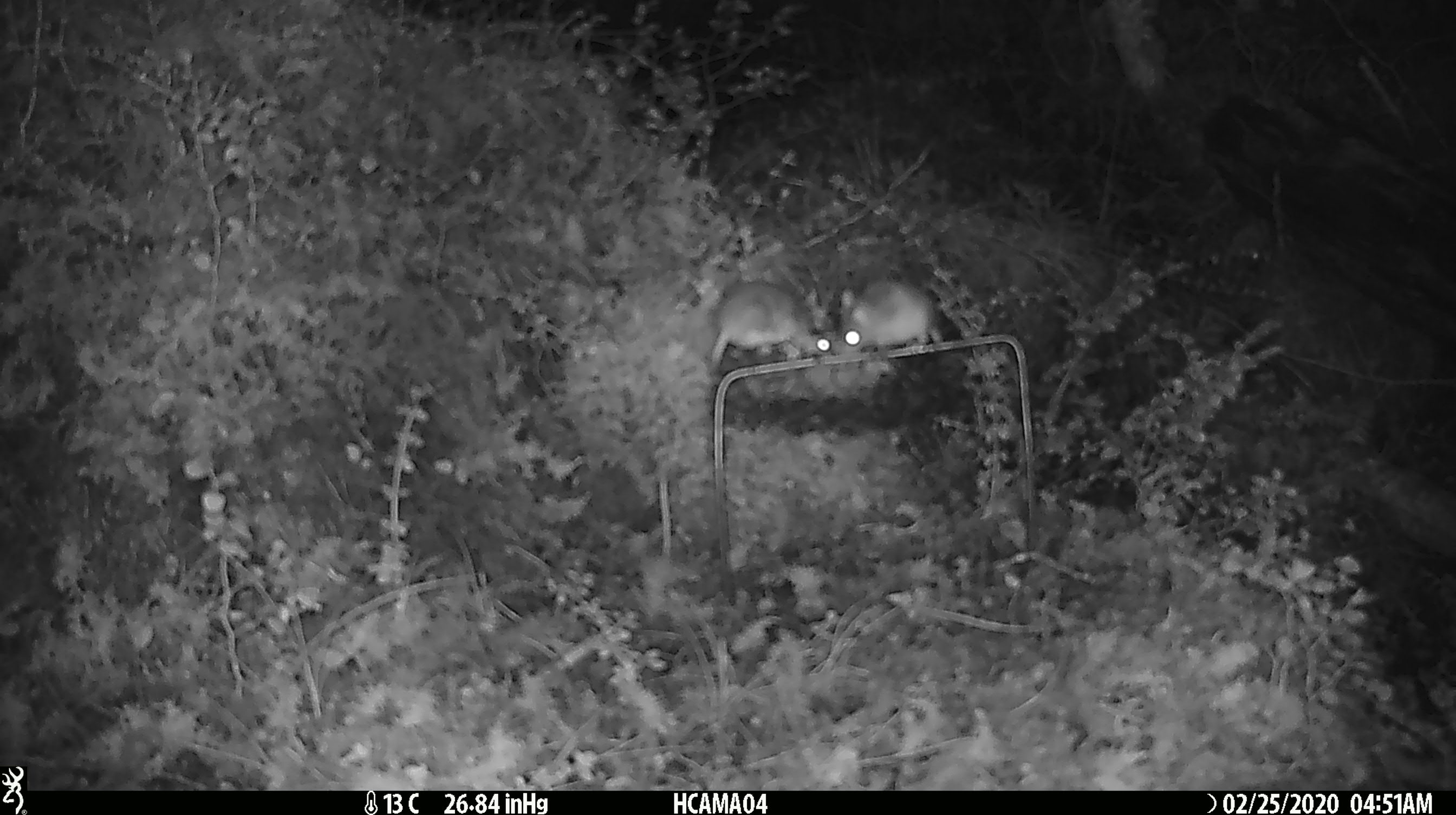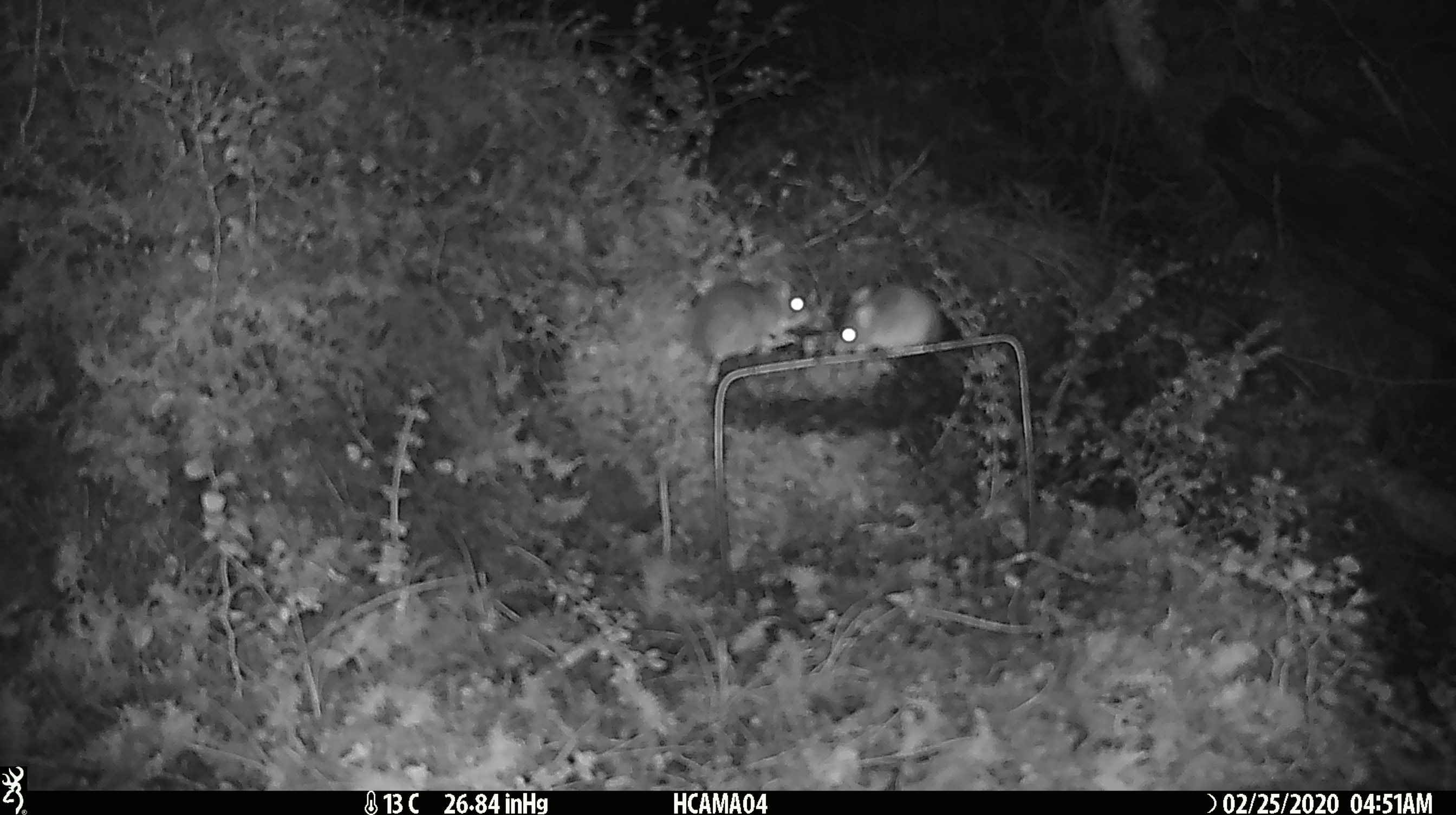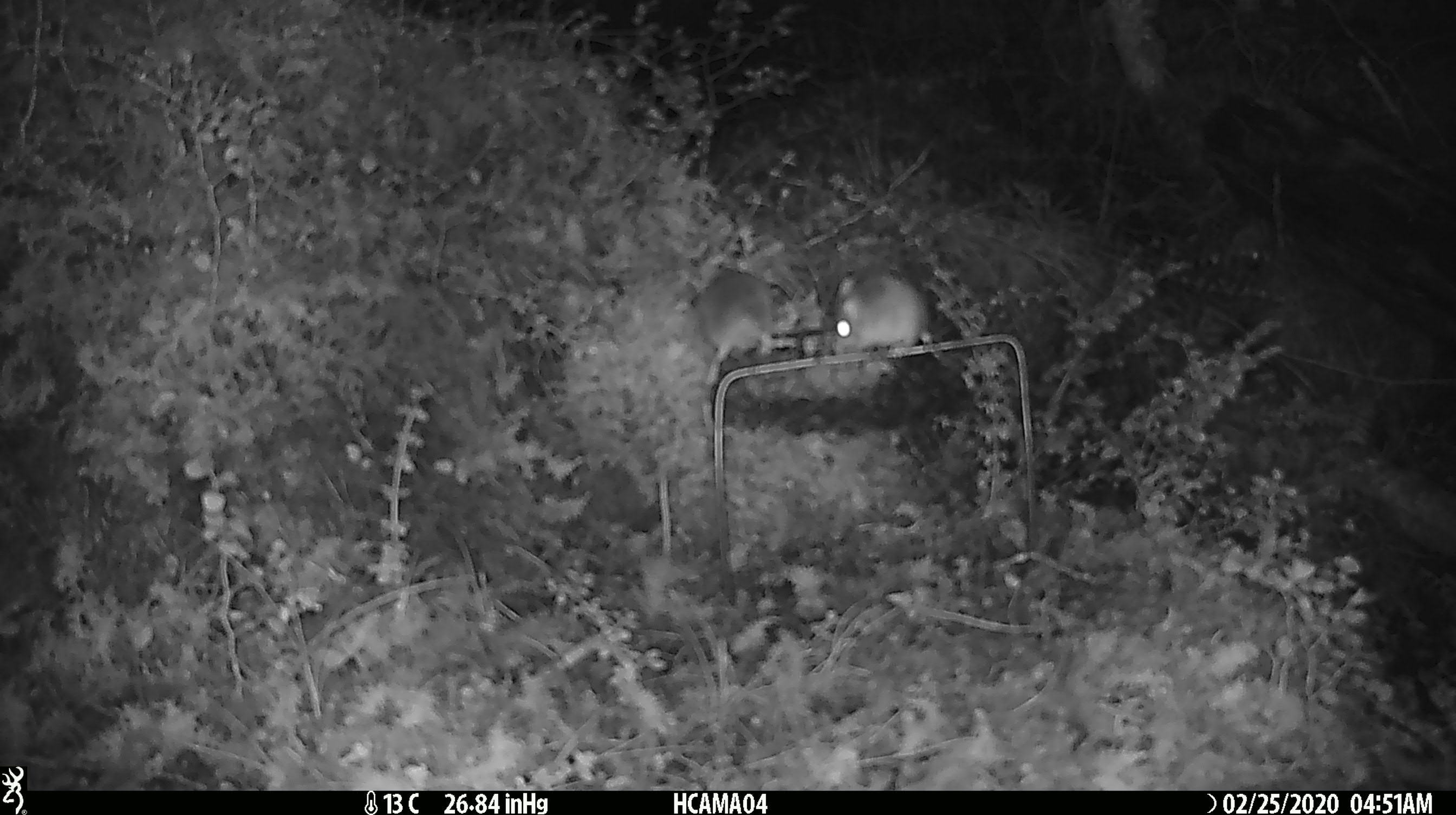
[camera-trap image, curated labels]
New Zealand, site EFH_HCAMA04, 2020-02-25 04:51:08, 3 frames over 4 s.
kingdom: Animalia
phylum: Chordata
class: Mammalia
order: Rodentia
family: Muridae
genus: Mus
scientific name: Mus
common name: mouse